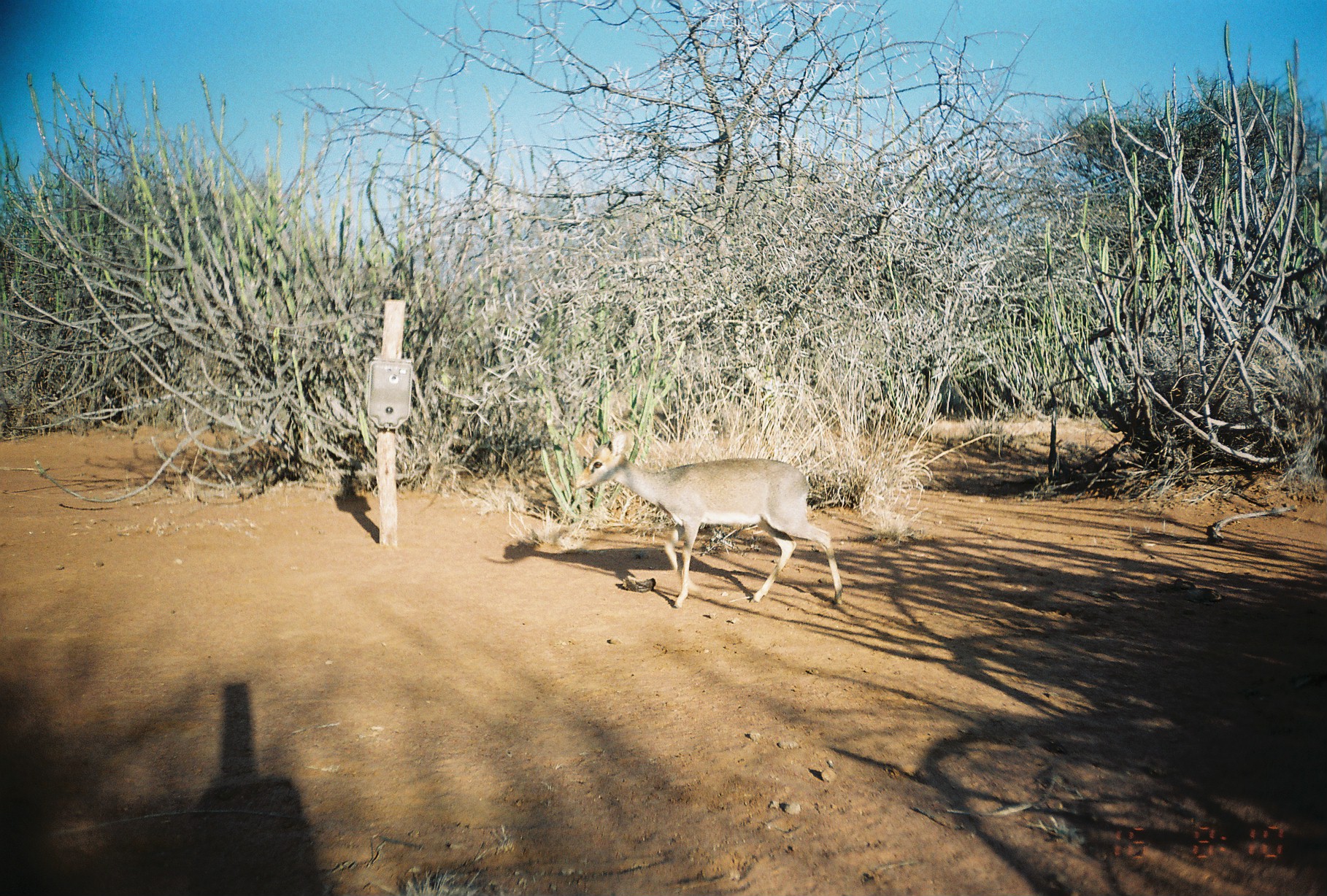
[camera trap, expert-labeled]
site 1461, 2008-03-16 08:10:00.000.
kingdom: Animalia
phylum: Chordata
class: Mammalia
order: Artiodactyla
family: Bovidae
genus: Madoqua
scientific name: Madoqua guentheri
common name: günther's dik-dik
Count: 1.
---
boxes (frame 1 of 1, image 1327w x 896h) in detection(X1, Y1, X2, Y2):
madoqua guentheri: detection(572, 427, 844, 607)